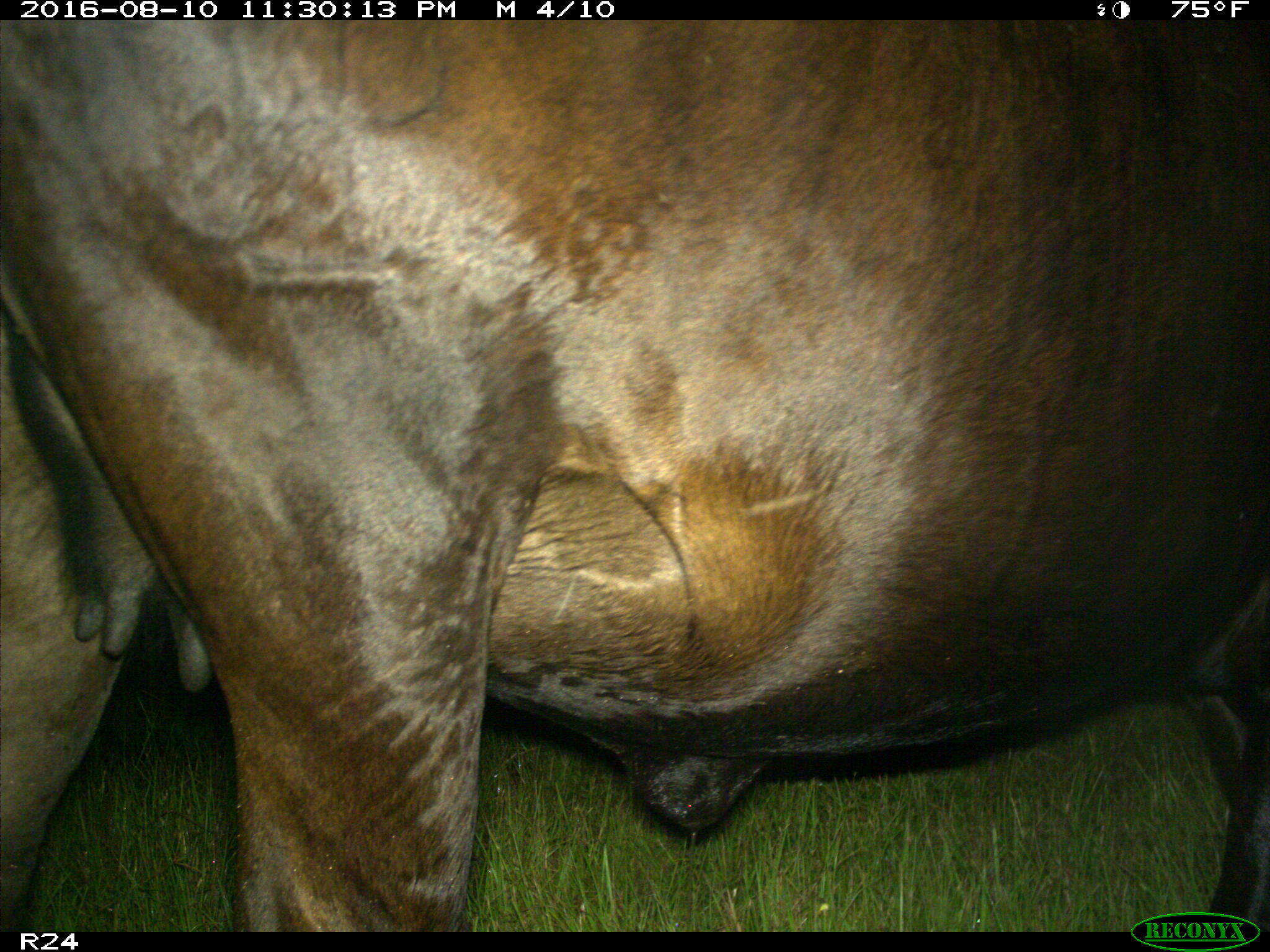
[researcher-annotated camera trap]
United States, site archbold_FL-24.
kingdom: Animalia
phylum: Chordata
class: Mammalia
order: Artiodactyla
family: Bovidae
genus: Bos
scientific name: Bos taurus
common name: domestic cow